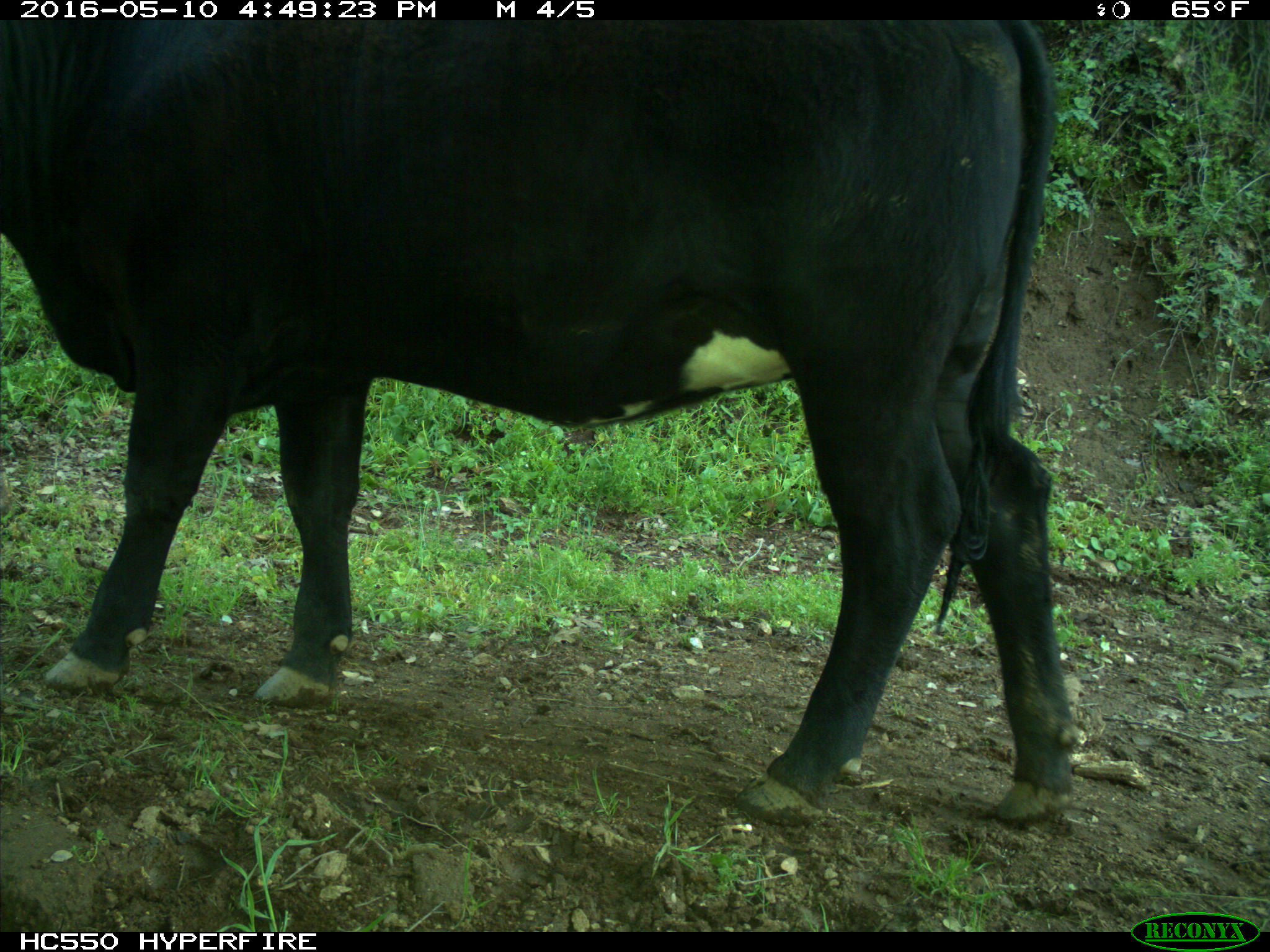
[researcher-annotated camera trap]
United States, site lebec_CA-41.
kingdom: Animalia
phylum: Chordata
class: Mammalia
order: Artiodactyla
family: Bovidae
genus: Bos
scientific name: Bos taurus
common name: domestic cow